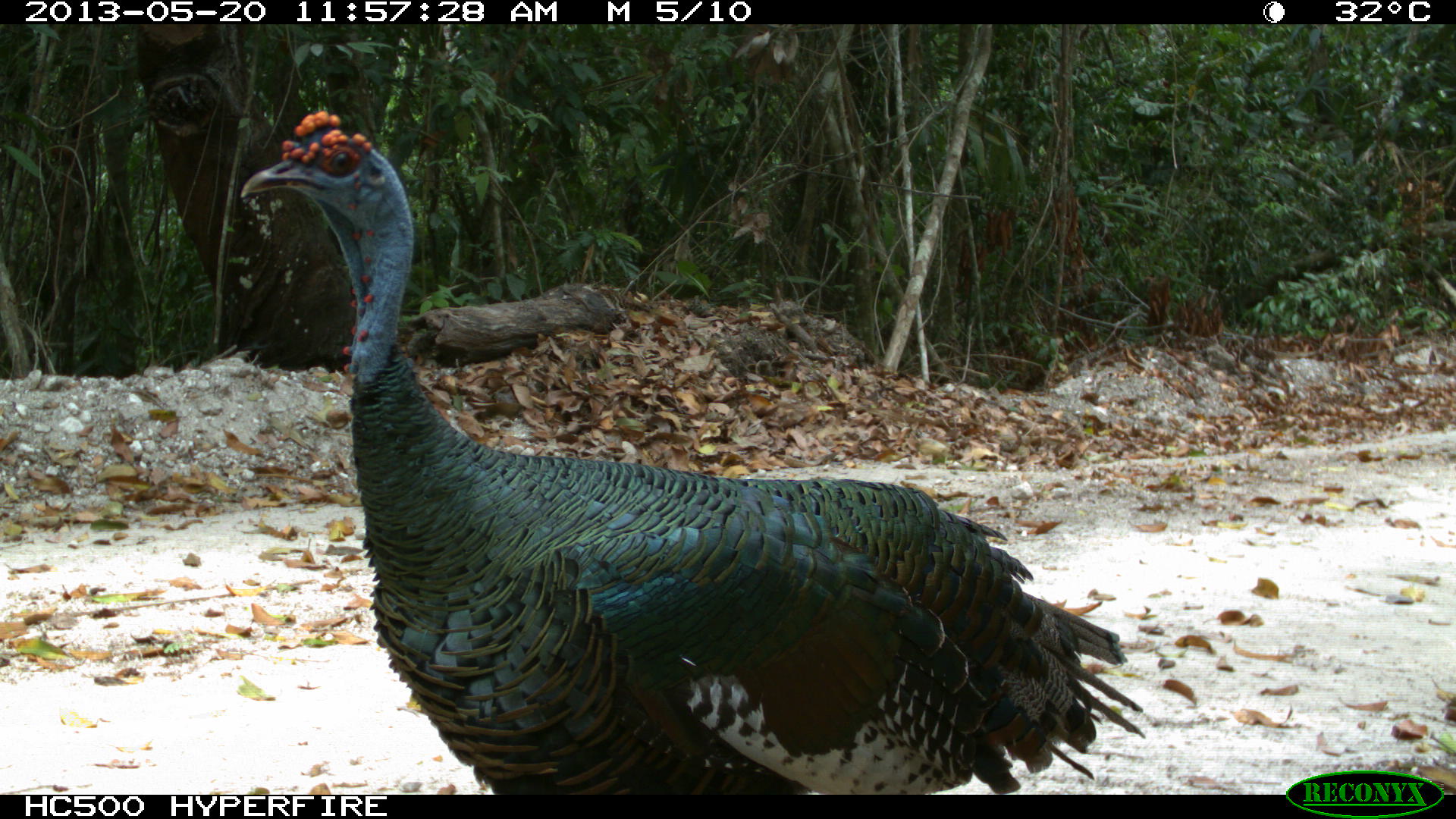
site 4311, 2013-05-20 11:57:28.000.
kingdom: Animalia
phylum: Chordata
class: Aves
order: Galliformes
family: Phasianidae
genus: Meleagris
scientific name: Meleagris ocellata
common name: ocellated turkey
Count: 1.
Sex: male.